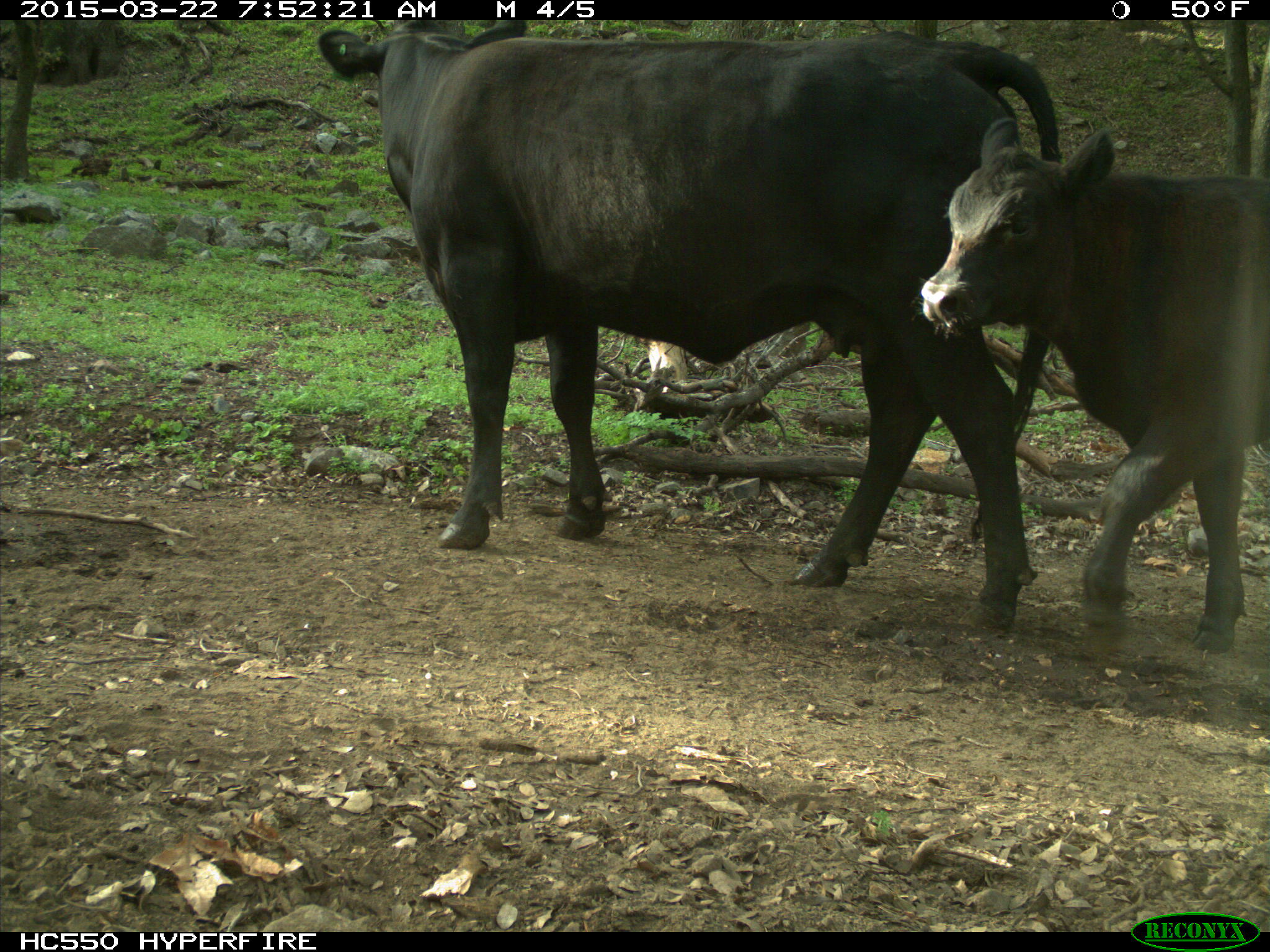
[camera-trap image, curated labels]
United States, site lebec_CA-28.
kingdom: Animalia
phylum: Chordata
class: Mammalia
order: Artiodactyla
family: Bovidae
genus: Bos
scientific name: Bos taurus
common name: domestic cow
Bos taurus (domestic cow).